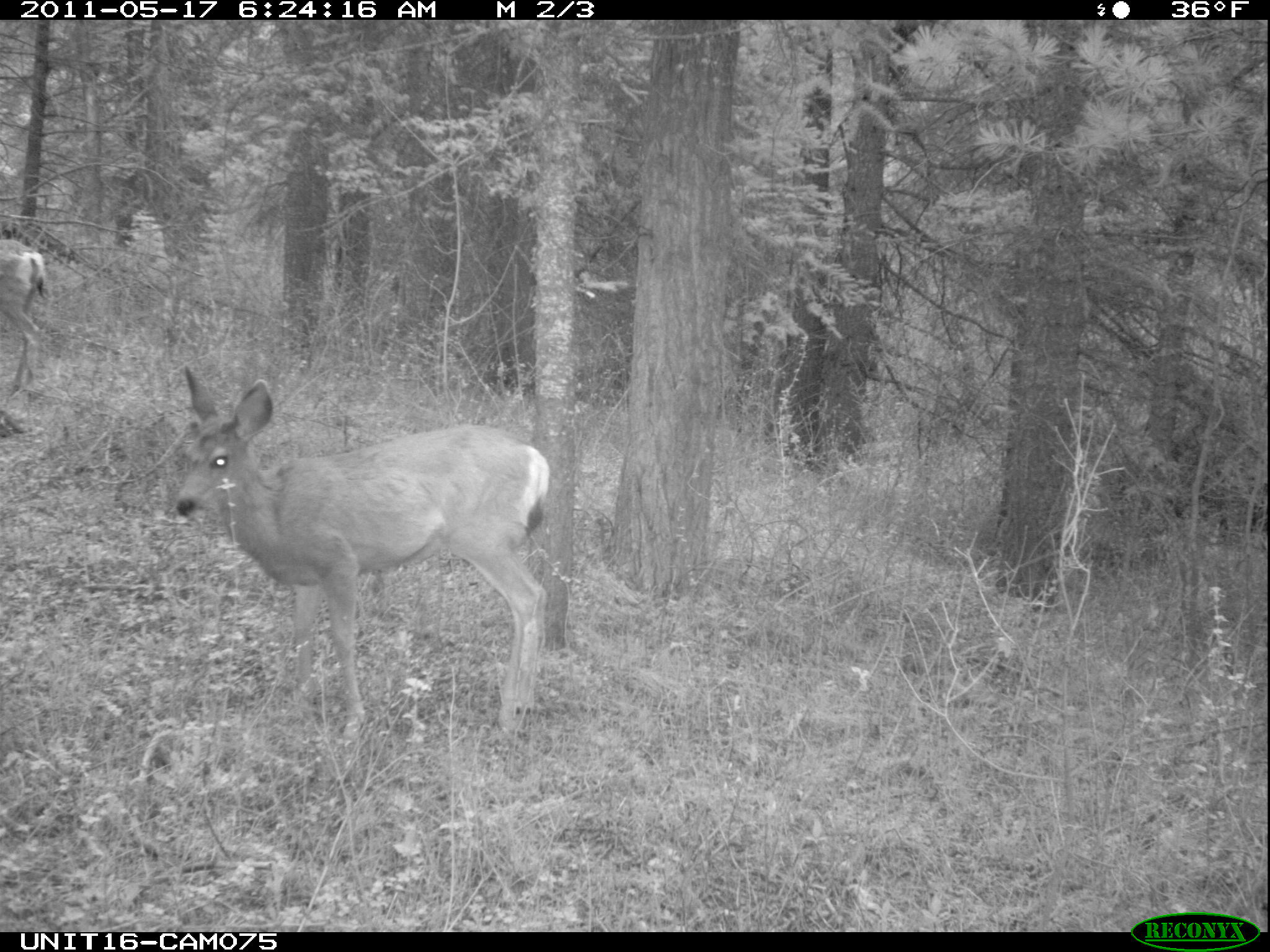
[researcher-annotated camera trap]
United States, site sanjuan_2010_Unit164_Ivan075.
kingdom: Animalia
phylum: Chordata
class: Mammalia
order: Artiodactyla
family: Cervidae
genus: Odocoileus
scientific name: Odocoileus hemionus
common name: mule deer